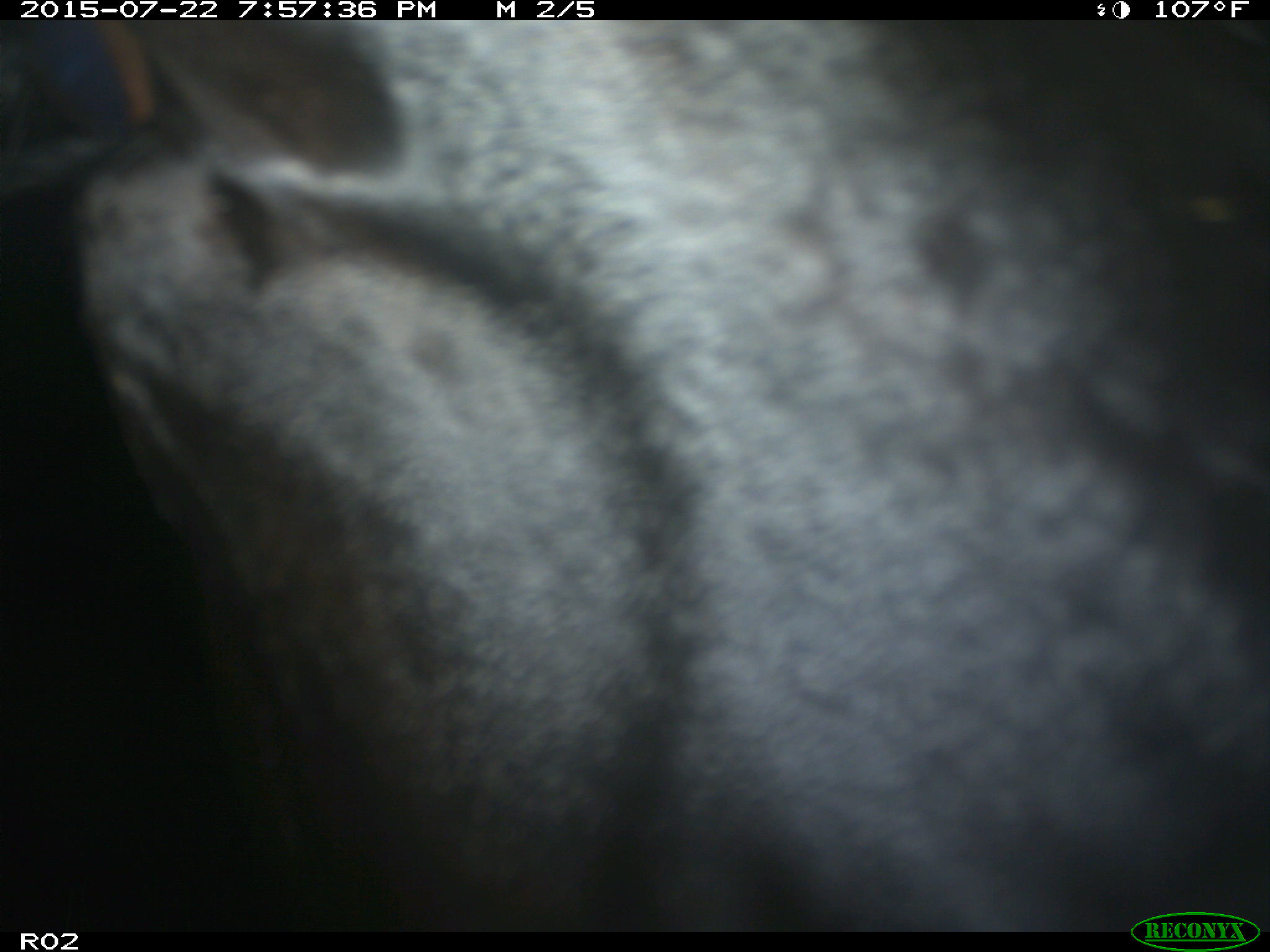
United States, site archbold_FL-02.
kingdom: Animalia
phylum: Chordata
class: Mammalia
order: Artiodactyla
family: Bovidae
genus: Bos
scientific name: Bos taurus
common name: domestic cow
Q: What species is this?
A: Bos taurus (domestic cow).